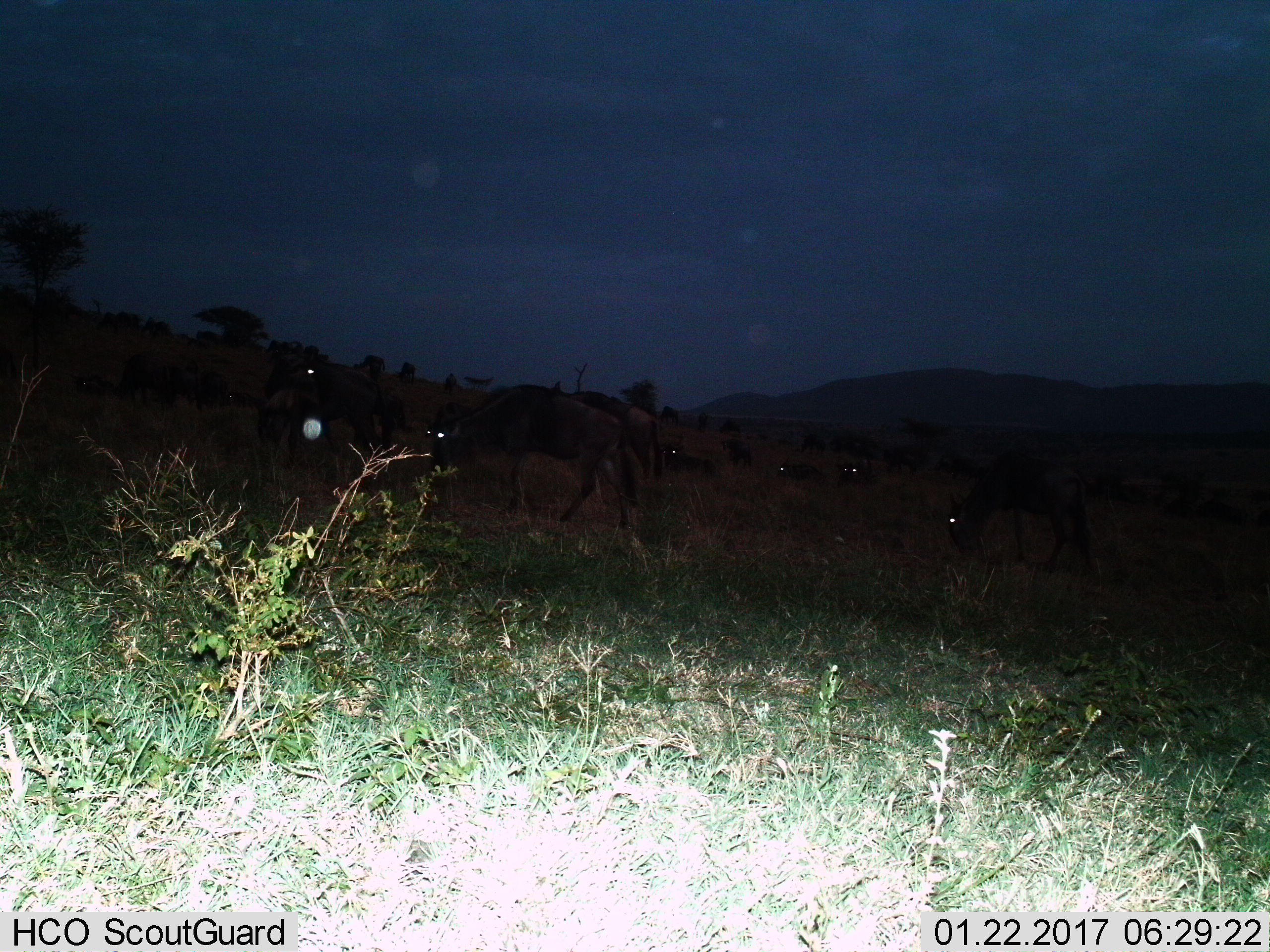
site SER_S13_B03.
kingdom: Animalia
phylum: Chordata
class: Mammalia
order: Artiodactyla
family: Bovidae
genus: Connochaetes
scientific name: Connochaetes taurinus taurinus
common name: blue wildebeest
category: wildebeestblue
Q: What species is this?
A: Wildebeestblue (blue wildebeest) (Connochaetes taurinus taurinus).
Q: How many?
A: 11-50.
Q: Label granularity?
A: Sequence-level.